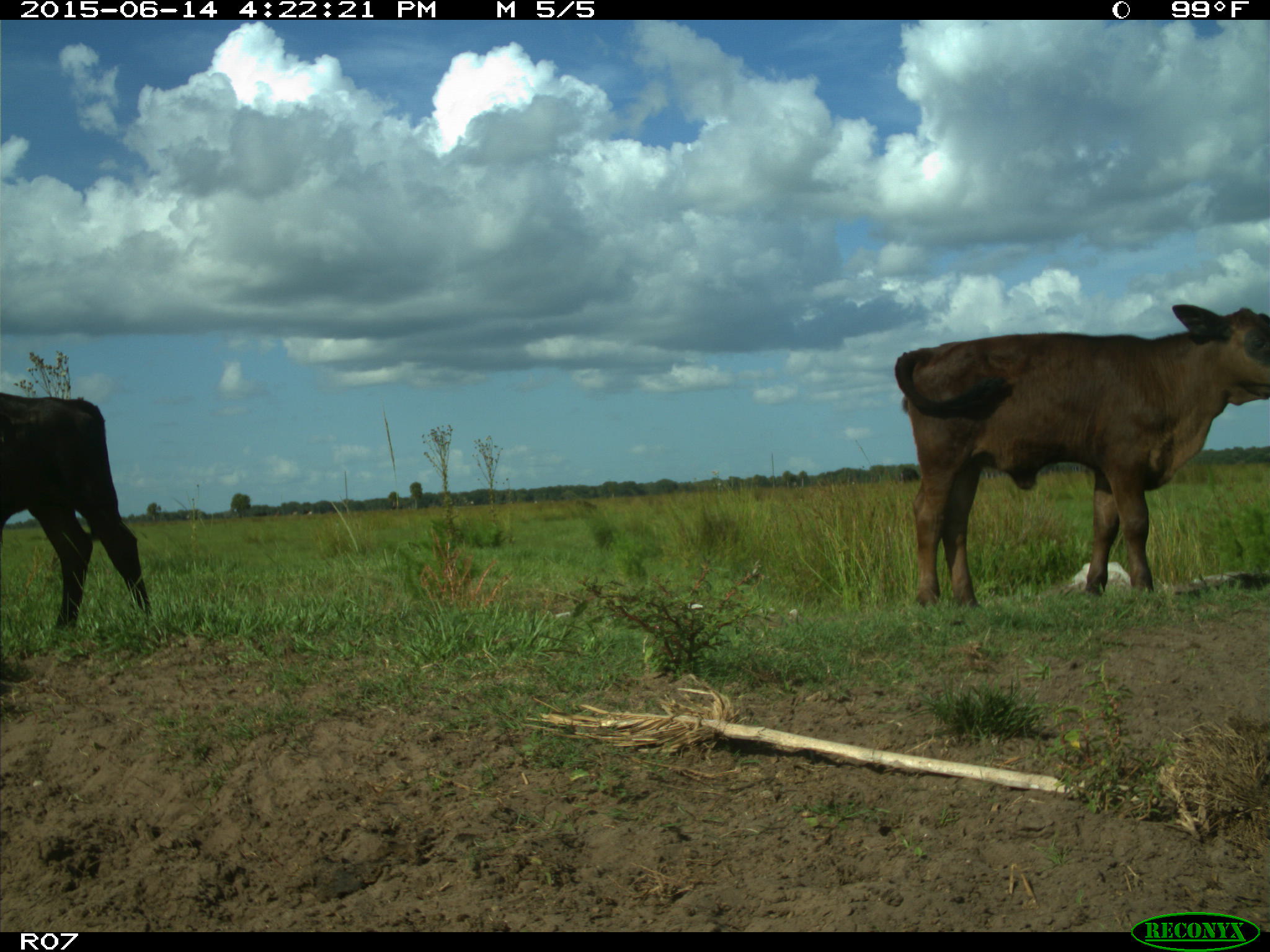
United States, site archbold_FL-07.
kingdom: Animalia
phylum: Chordata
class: Mammalia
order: Artiodactyla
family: Bovidae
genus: Bos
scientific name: Bos taurus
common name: domestic cow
Bos taurus (domestic cow).